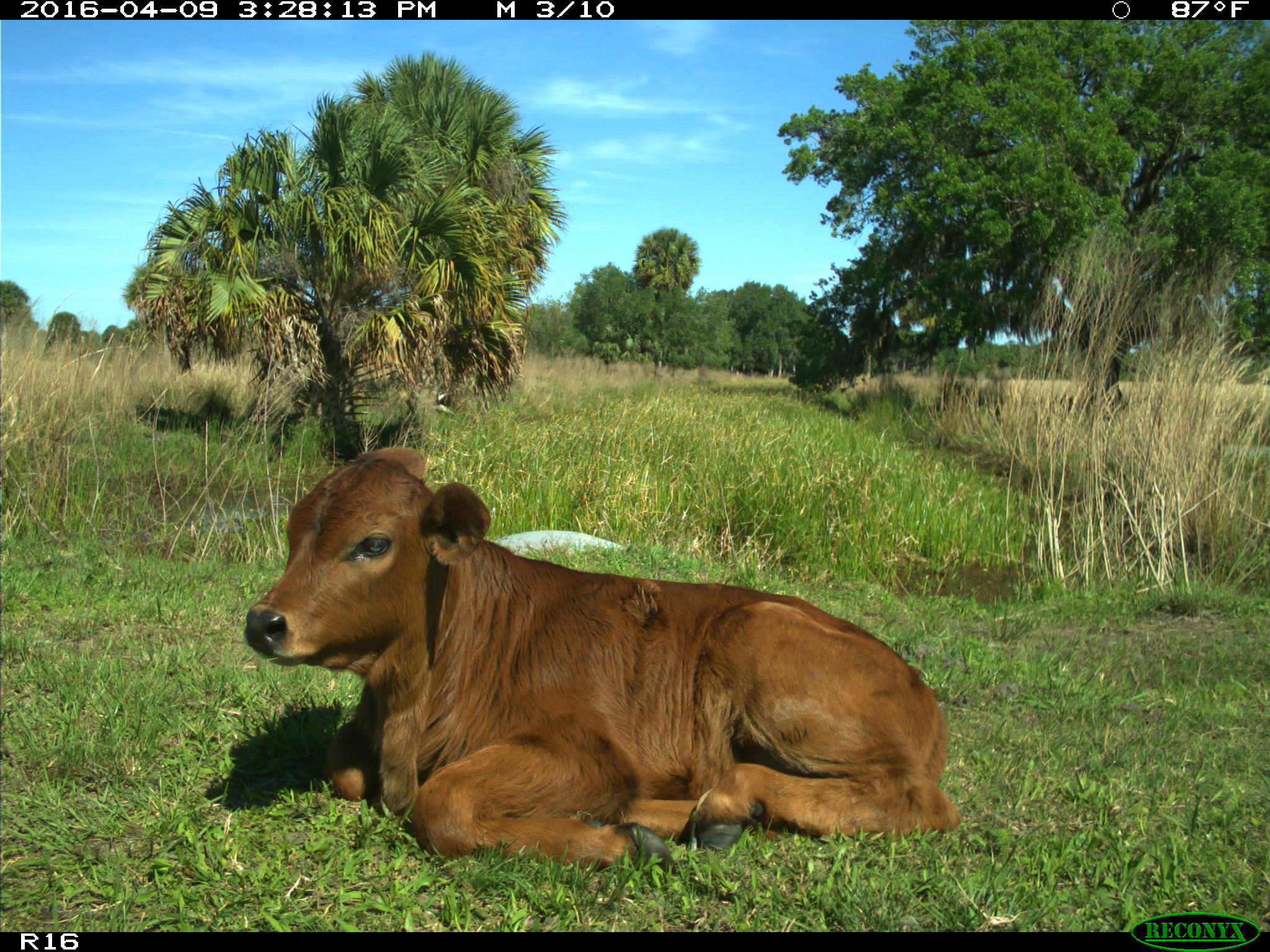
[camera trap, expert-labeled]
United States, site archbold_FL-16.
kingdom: Animalia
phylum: Chordata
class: Mammalia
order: Artiodactyla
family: Bovidae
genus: Bos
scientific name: Bos taurus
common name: domestic cow